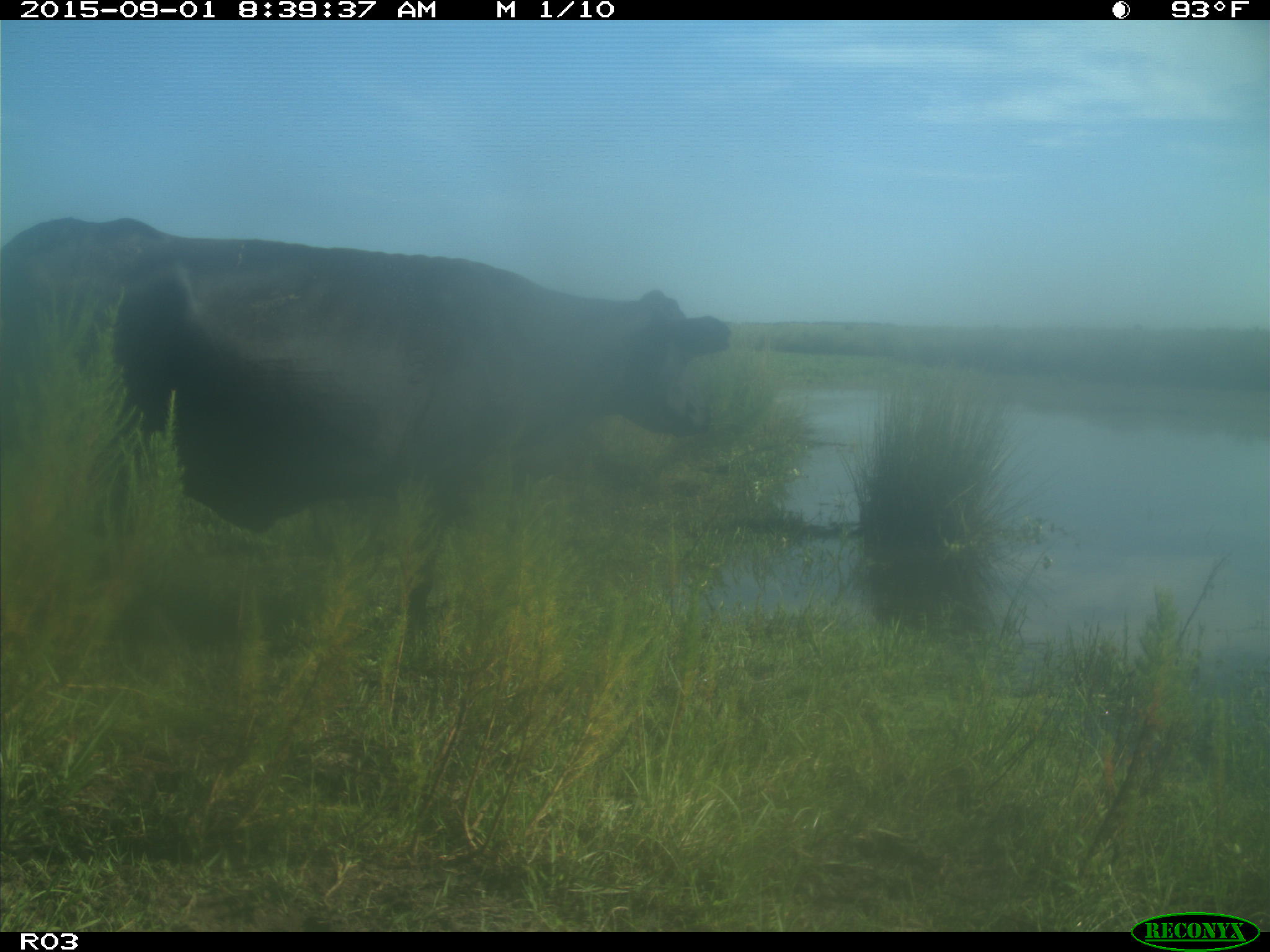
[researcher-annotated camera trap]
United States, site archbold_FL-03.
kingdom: Animalia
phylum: Chordata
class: Mammalia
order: Artiodactyla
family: Bovidae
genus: Bos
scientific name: Bos taurus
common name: domestic cow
Bos taurus (domestic cow).